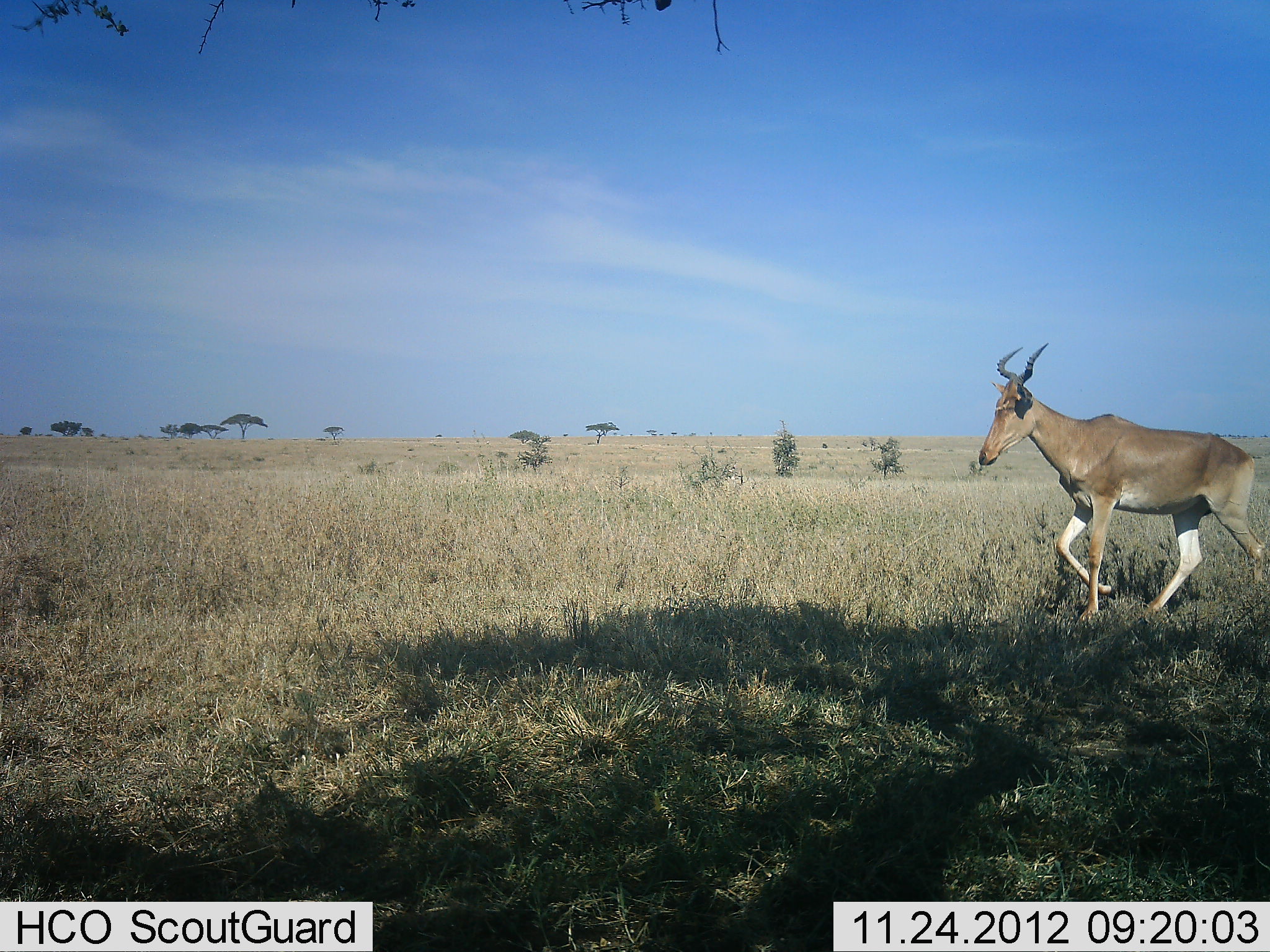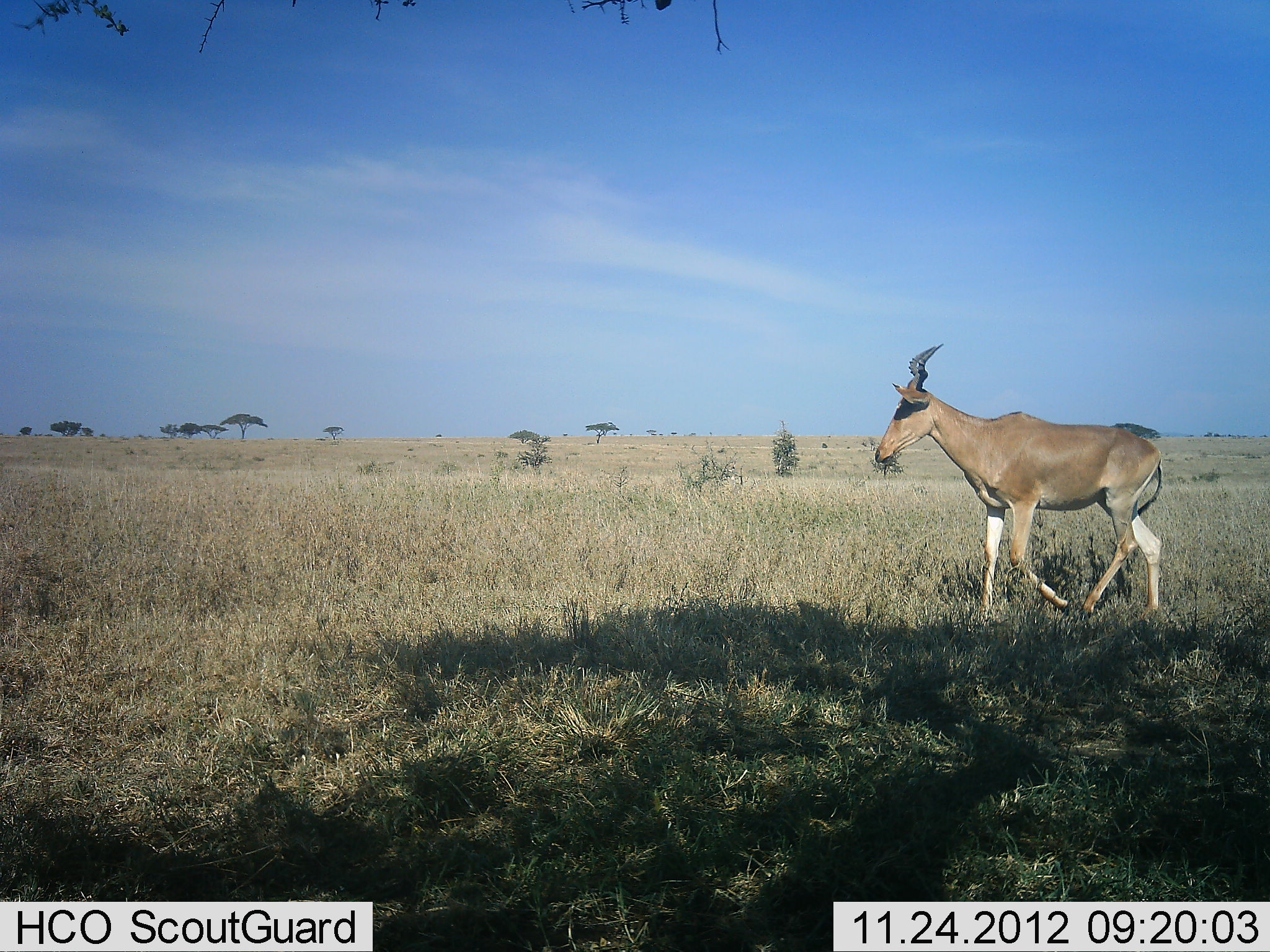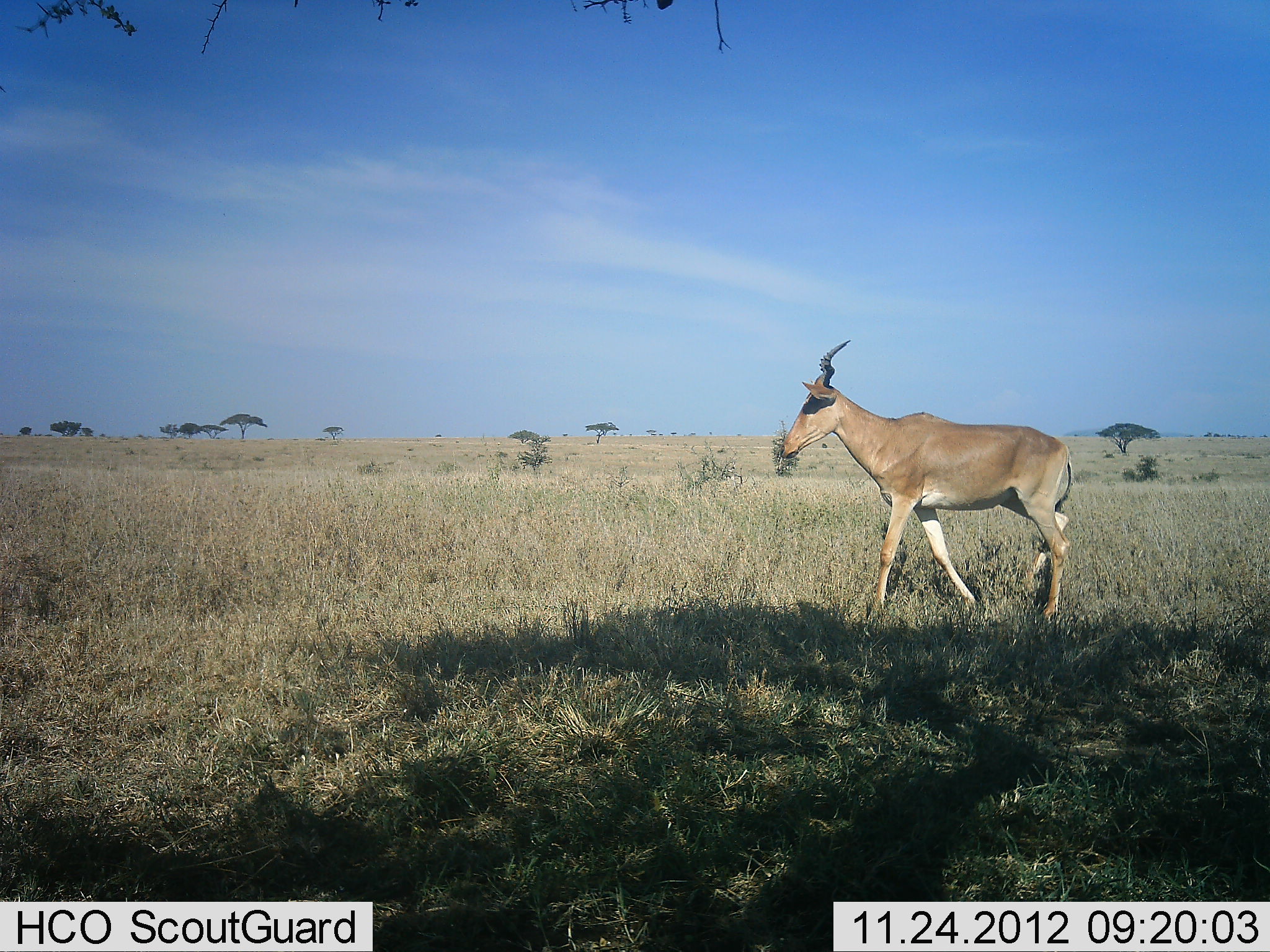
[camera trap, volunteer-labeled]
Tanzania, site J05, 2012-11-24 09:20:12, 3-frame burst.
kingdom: Animalia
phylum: Chordata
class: Mammalia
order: Artiodactyla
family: Bovidae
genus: Alcelaphus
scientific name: Alcelaphus buselaphus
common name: hartebeest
Hartebeest (Alcelaphus buselaphus), count 1. Behavior (volunteer vote fractions): standing 5%, resting 0%, moving 95%, interacting 0%. Young present (vote fraction): 0%. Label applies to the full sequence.